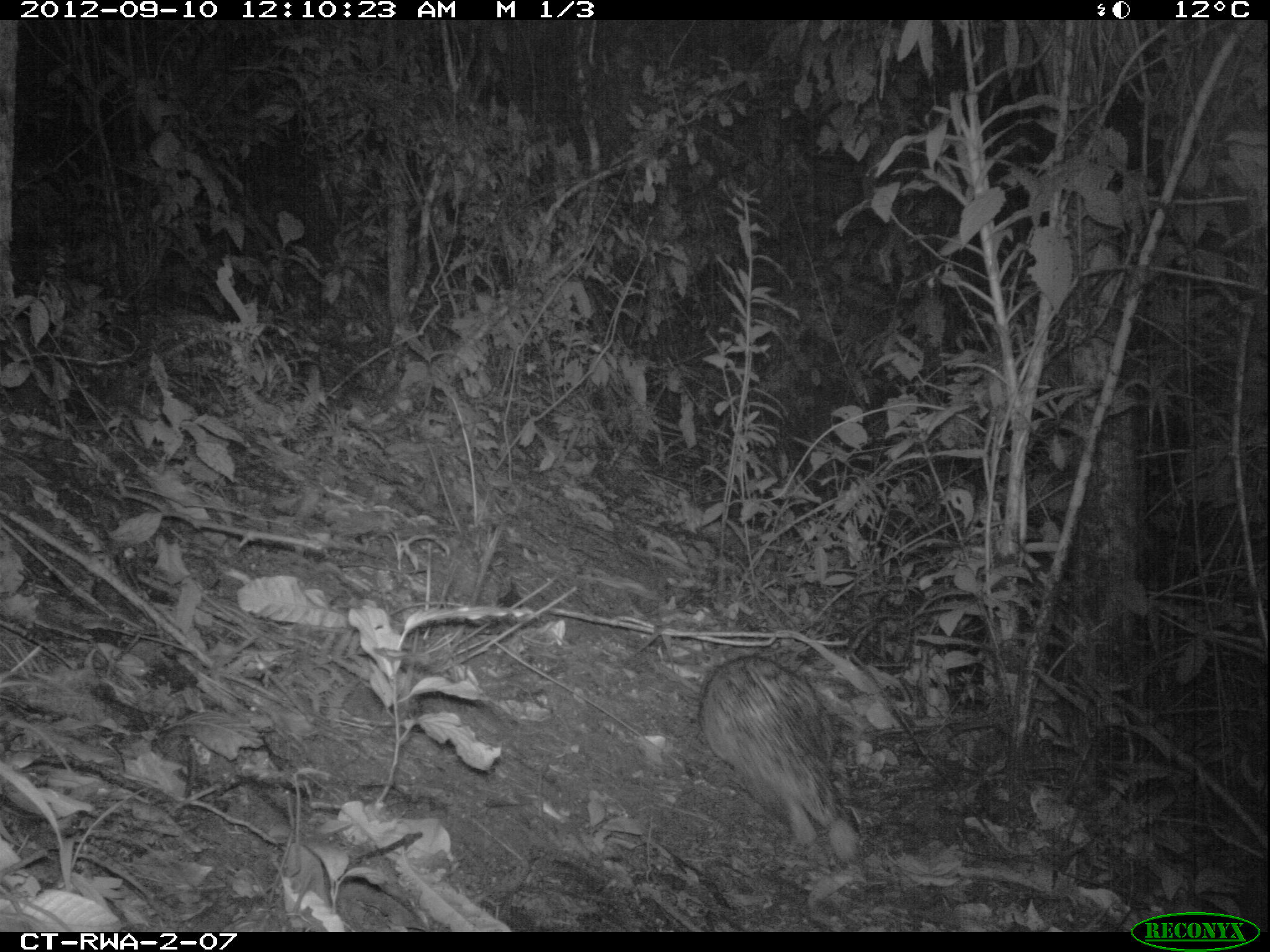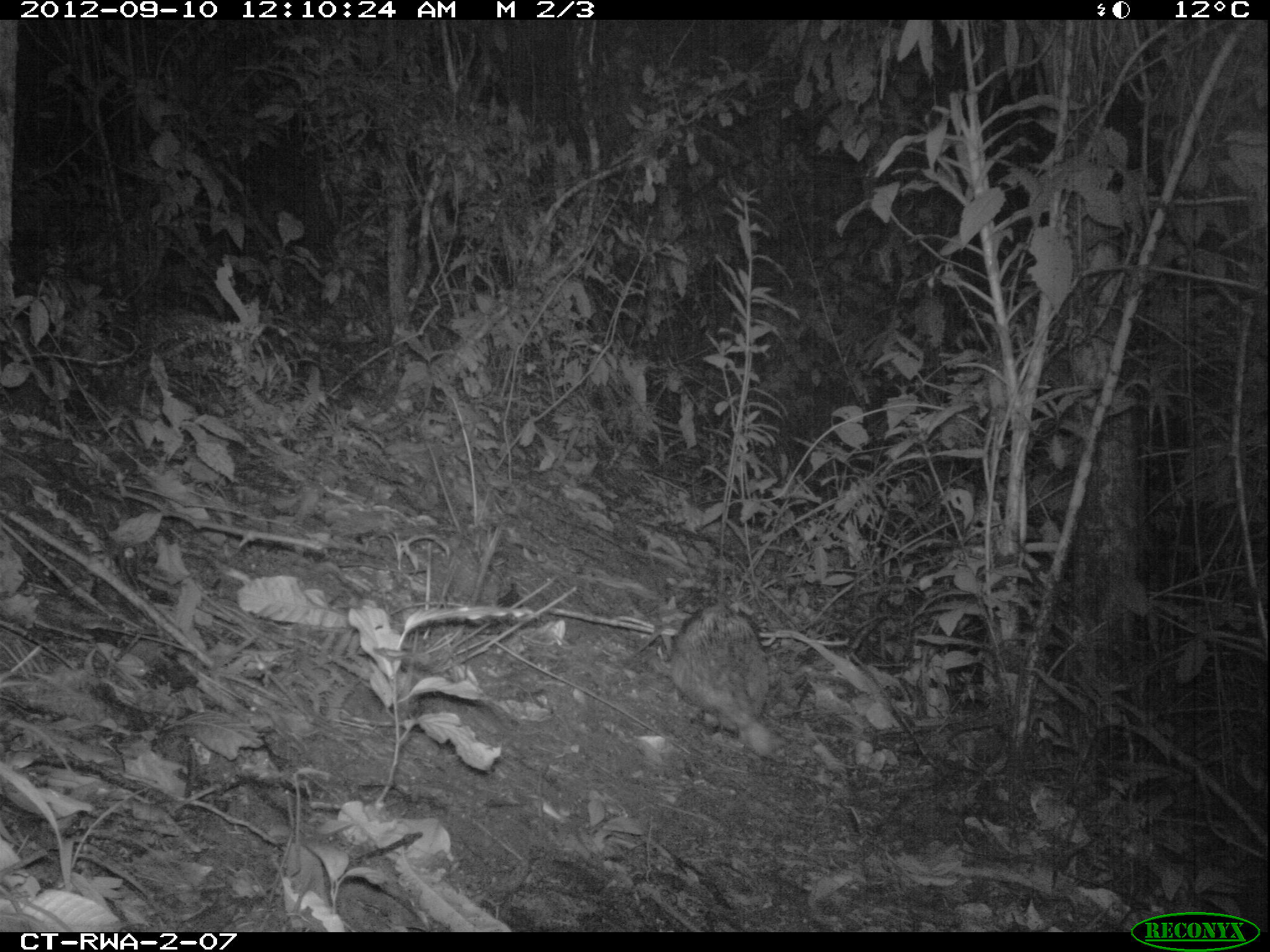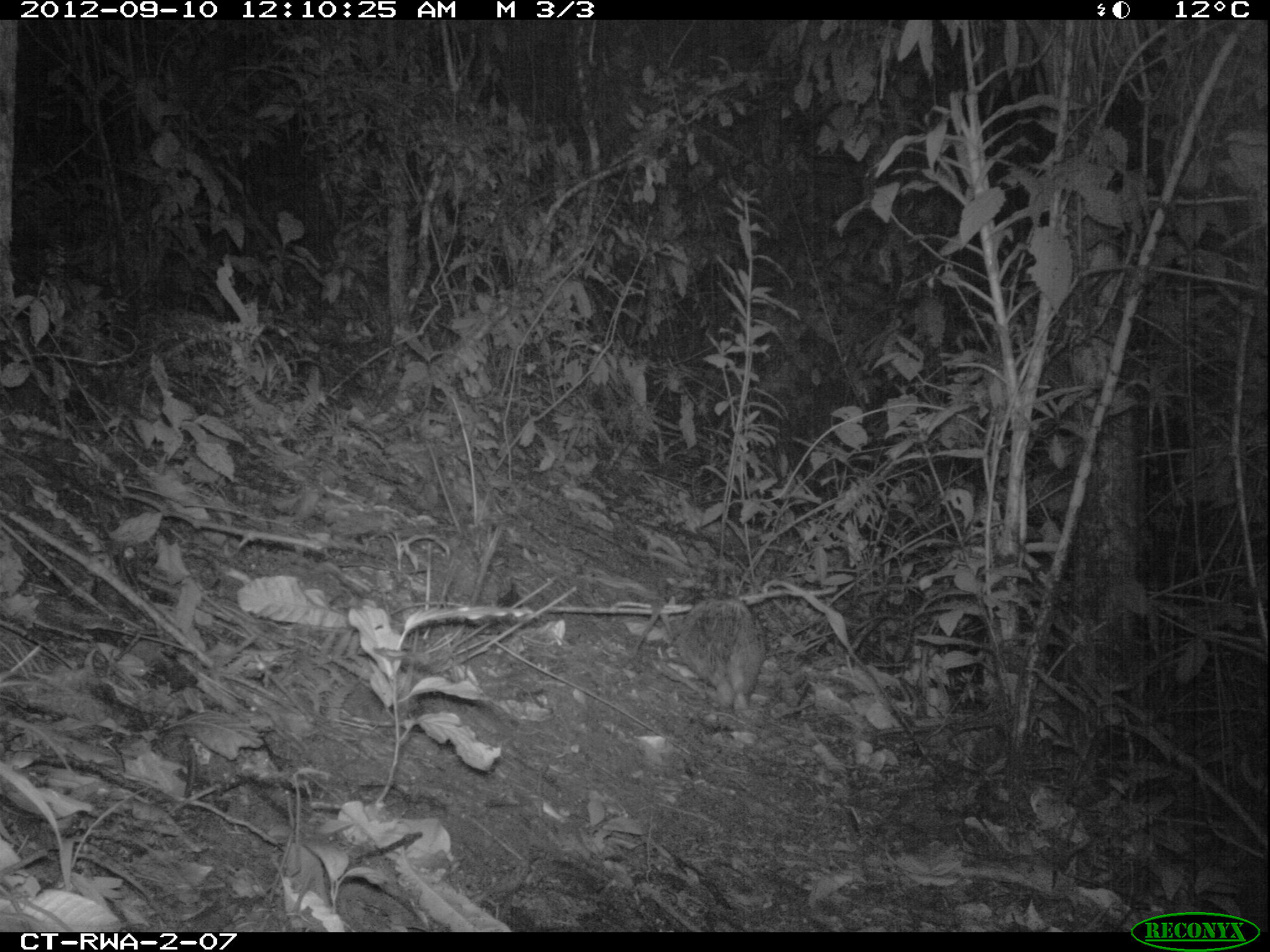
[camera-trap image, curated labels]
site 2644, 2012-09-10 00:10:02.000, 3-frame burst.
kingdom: Animalia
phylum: Chordata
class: Mammalia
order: Rodentia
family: Hystricidae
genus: Atherurus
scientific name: Atherurus africanus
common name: african brush-tailed porcupine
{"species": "Atherurus africanus (african brush-tailed porcupine)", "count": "1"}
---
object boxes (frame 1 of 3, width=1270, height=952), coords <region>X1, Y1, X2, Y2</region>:
atherurus africanus: <region>701, 656, 856, 861</region>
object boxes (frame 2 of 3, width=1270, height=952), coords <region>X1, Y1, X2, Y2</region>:
atherurus africanus: <region>667, 601, 774, 759</region>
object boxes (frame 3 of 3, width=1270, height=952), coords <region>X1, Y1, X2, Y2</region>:
atherurus africanus: <region>673, 594, 765, 710</region>